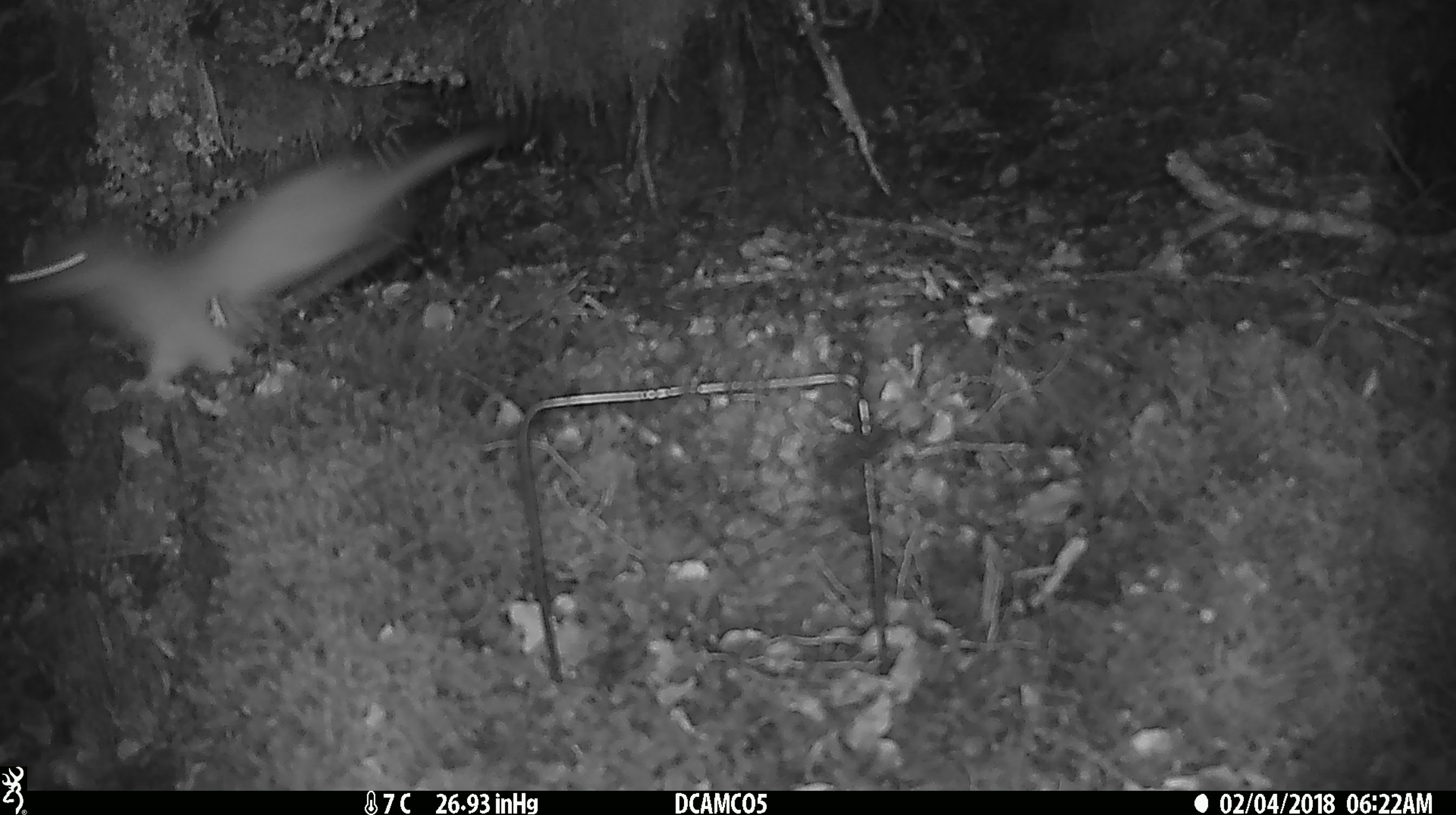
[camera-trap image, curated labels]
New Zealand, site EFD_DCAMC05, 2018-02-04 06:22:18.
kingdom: Animalia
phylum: Chordata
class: Mammalia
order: Carnivora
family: Mustelidae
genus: Mustela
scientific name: Mustela erminea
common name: stoat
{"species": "stoat (Mustela erminea)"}